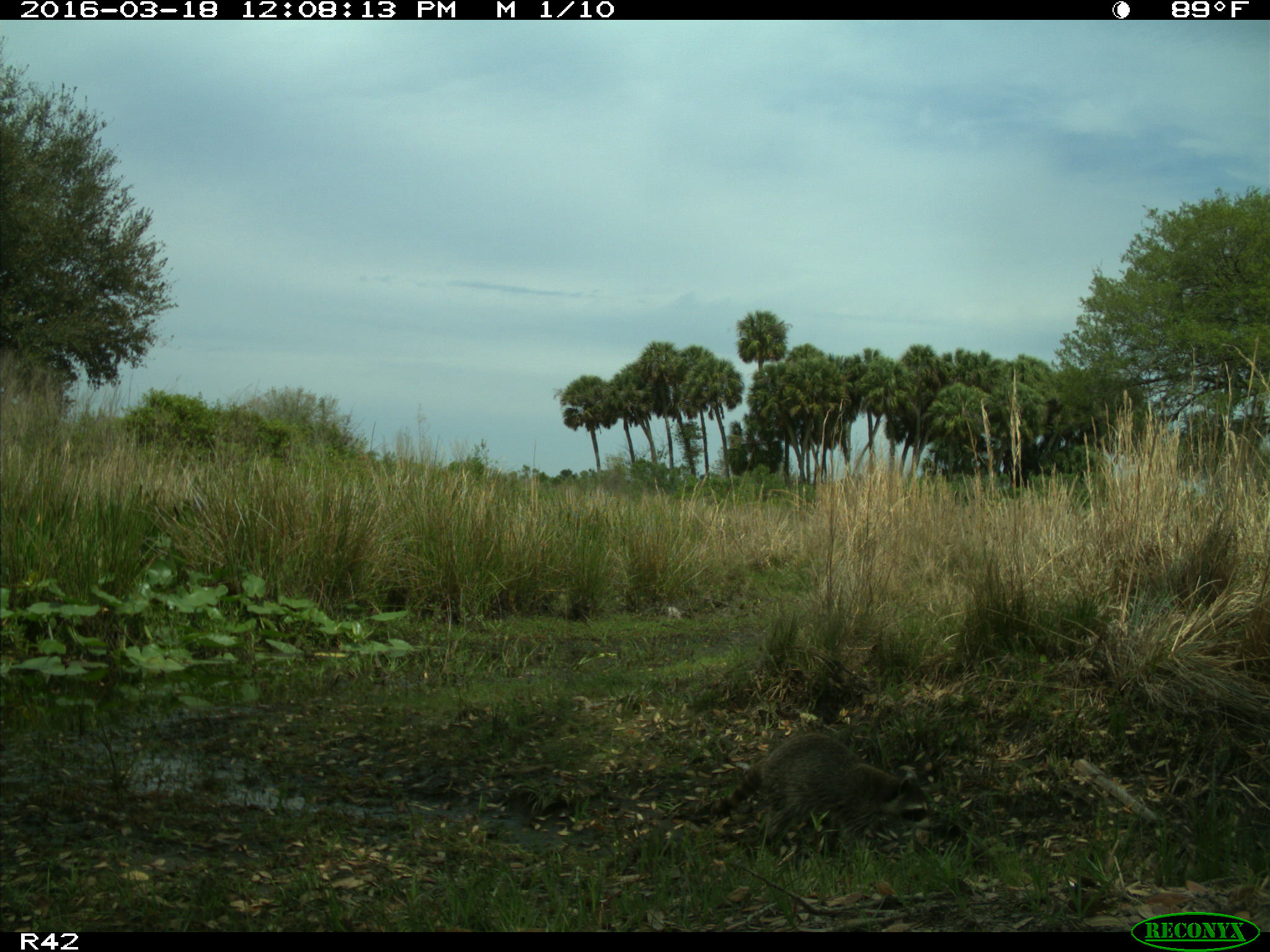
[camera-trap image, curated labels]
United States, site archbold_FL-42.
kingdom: Animalia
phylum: Chordata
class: Mammalia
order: Carnivora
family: Procyonidae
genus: Procyon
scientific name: Procyon lotor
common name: common raccoon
Procyon lotor (common raccoon).